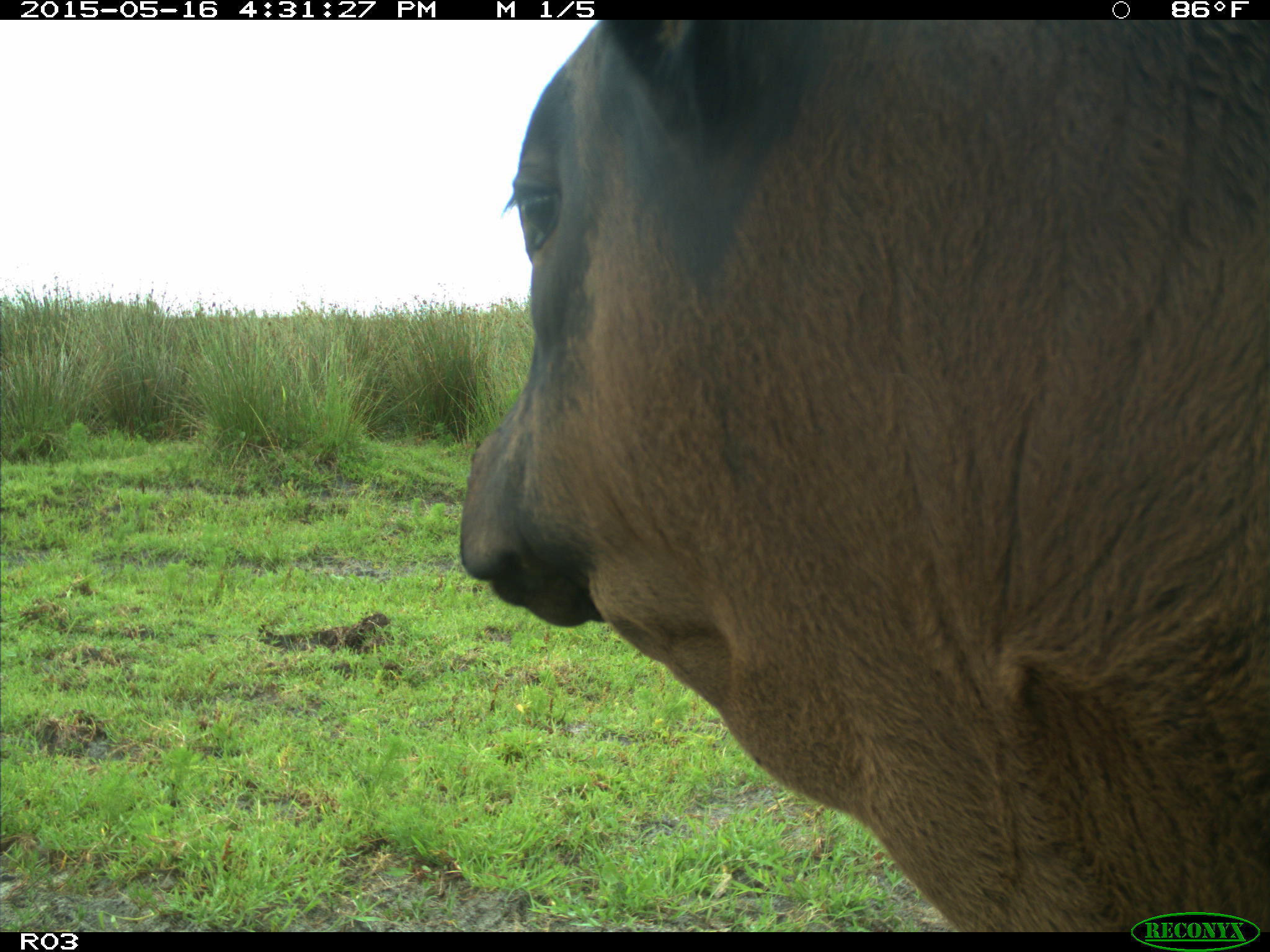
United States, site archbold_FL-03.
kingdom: Animalia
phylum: Chordata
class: Mammalia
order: Artiodactyla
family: Bovidae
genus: Bos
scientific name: Bos taurus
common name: domestic cow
Bos taurus (domestic cow).